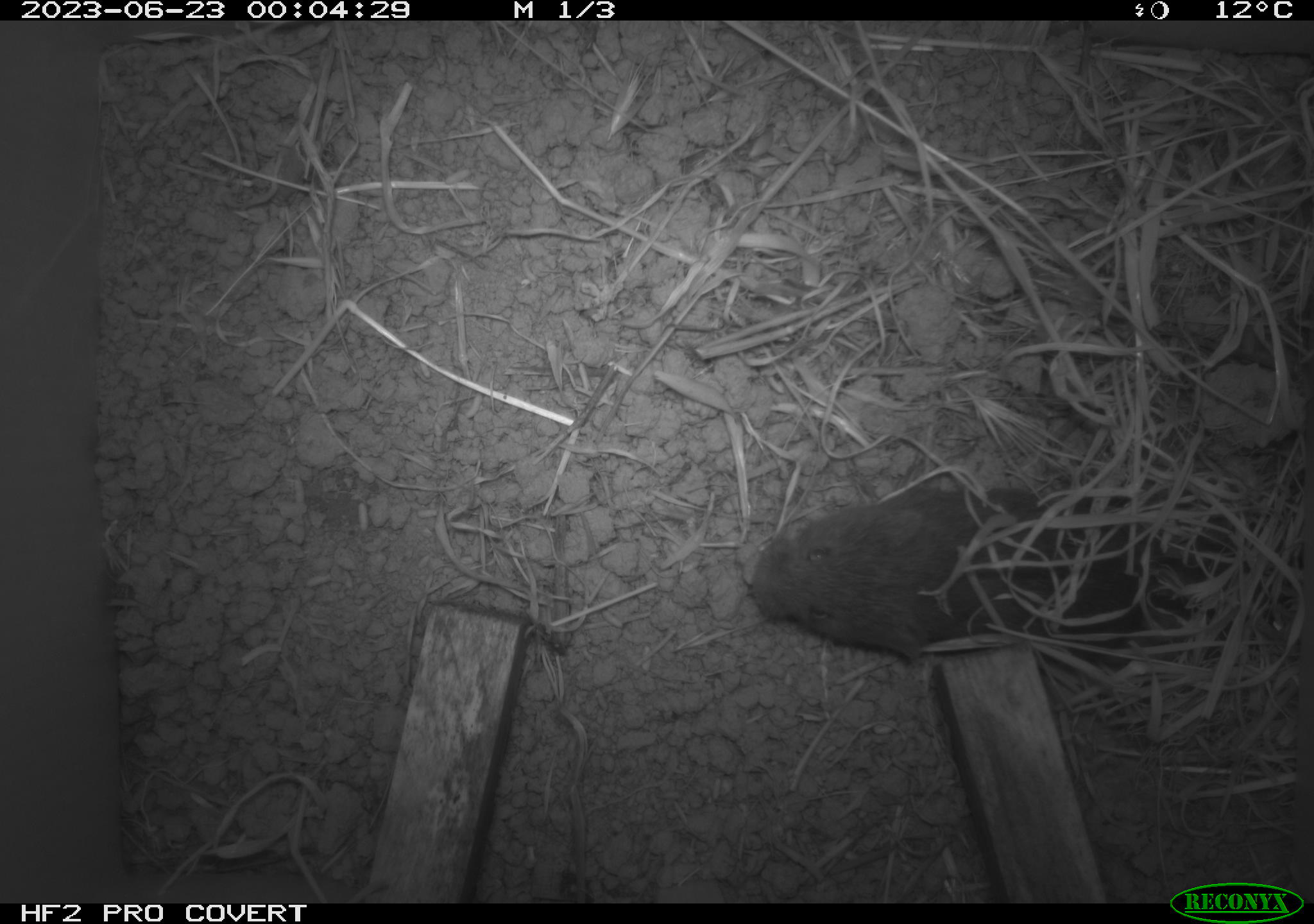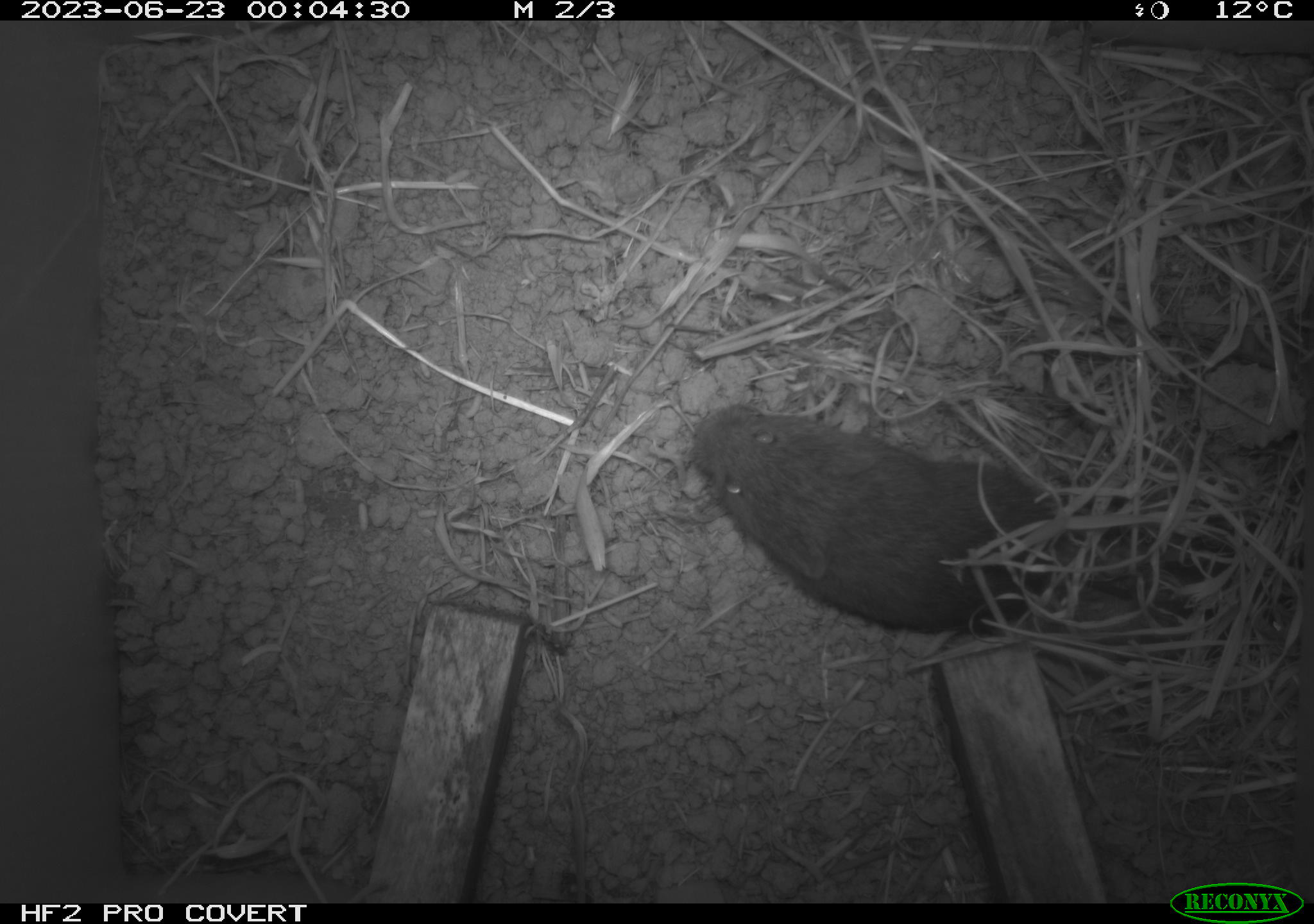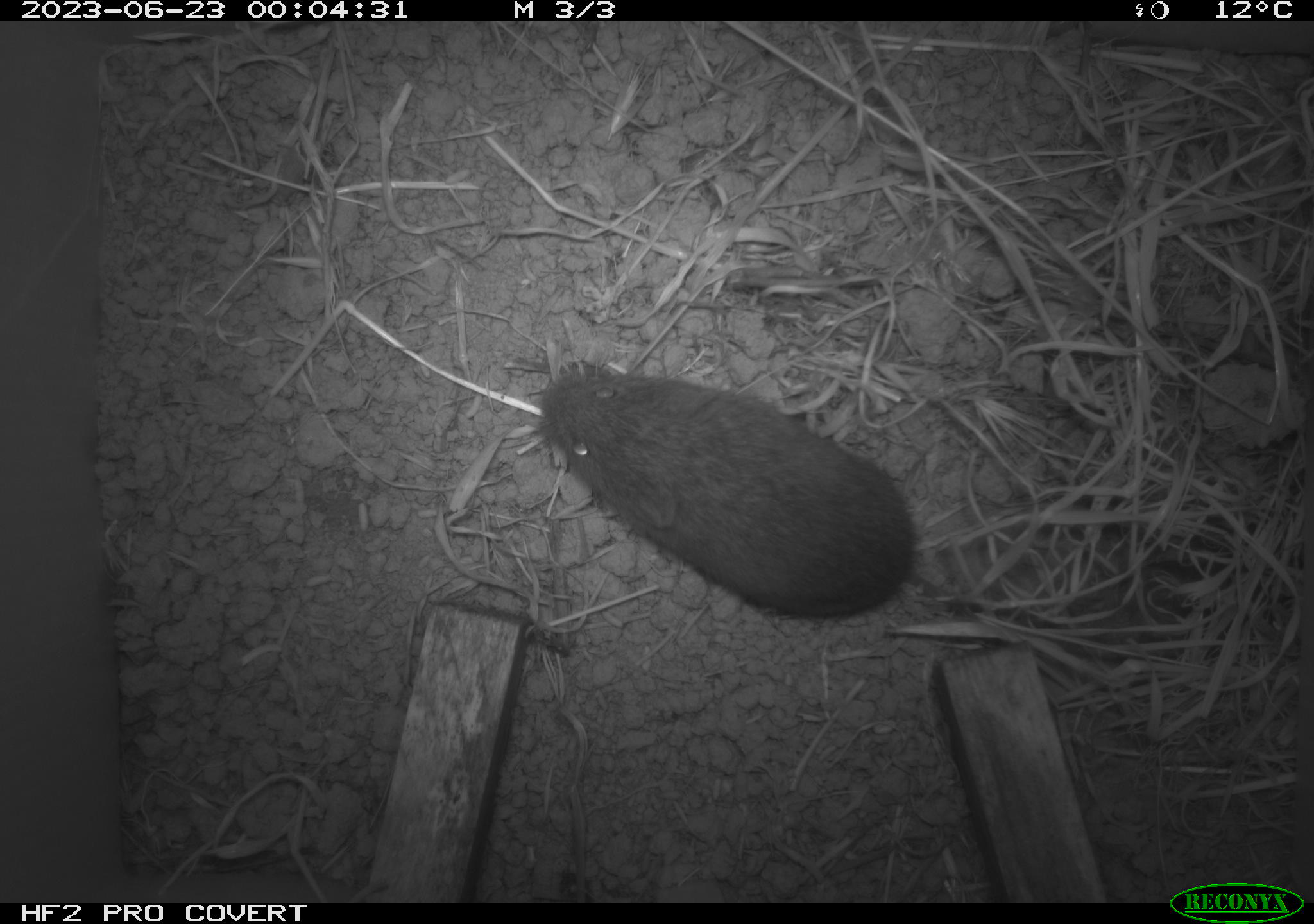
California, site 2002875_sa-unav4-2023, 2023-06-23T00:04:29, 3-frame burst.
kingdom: Animalia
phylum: Chordata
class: Mammalia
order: Rodentia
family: Cricetidae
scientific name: Arvicolinae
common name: voles, lemmings, and muskrats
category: arvicolinae subfamily